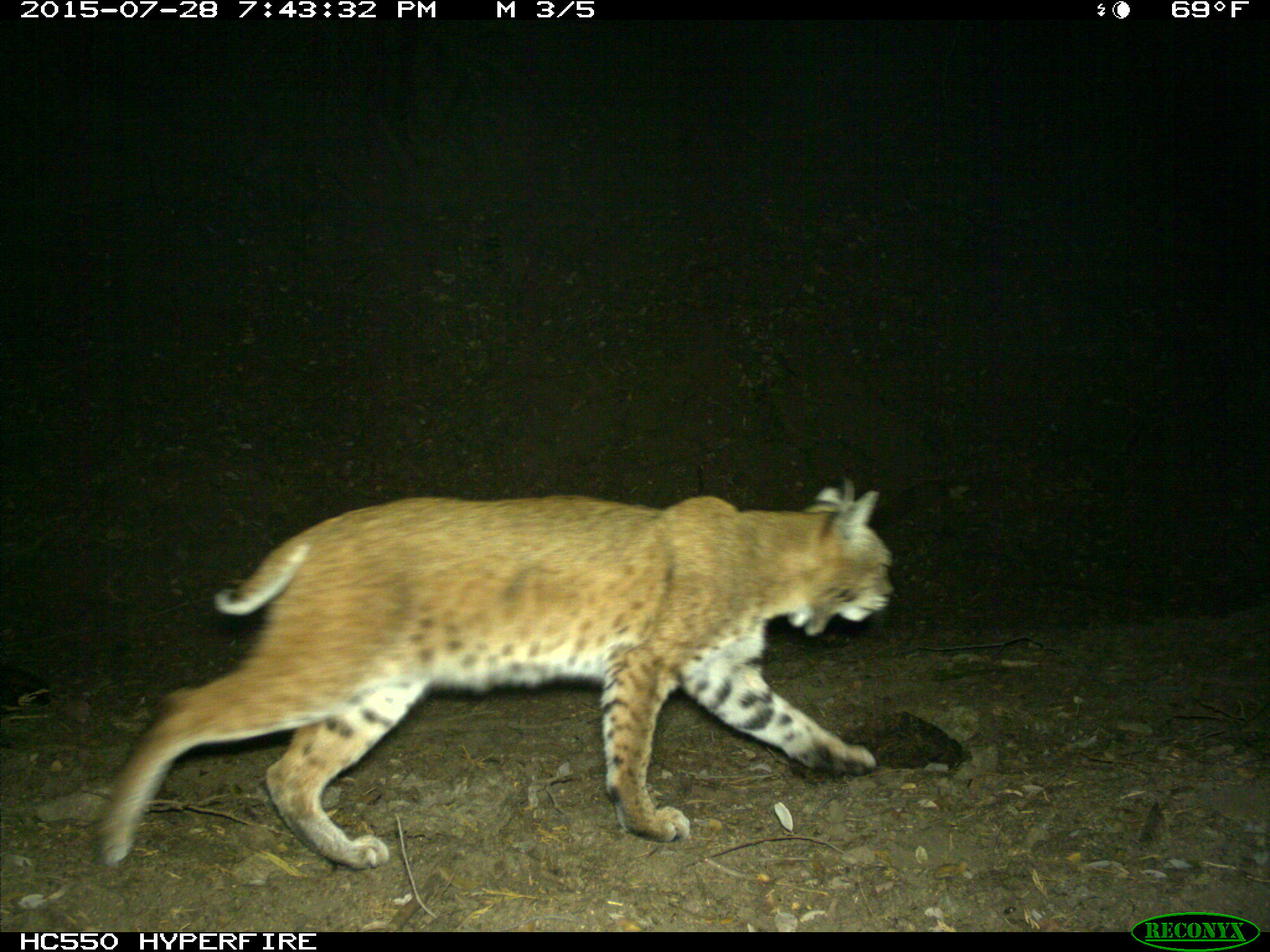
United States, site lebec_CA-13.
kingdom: Animalia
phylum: Chordata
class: Mammalia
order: Carnivora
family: Felidae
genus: Lynx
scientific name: Lynx rufus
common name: bobcat